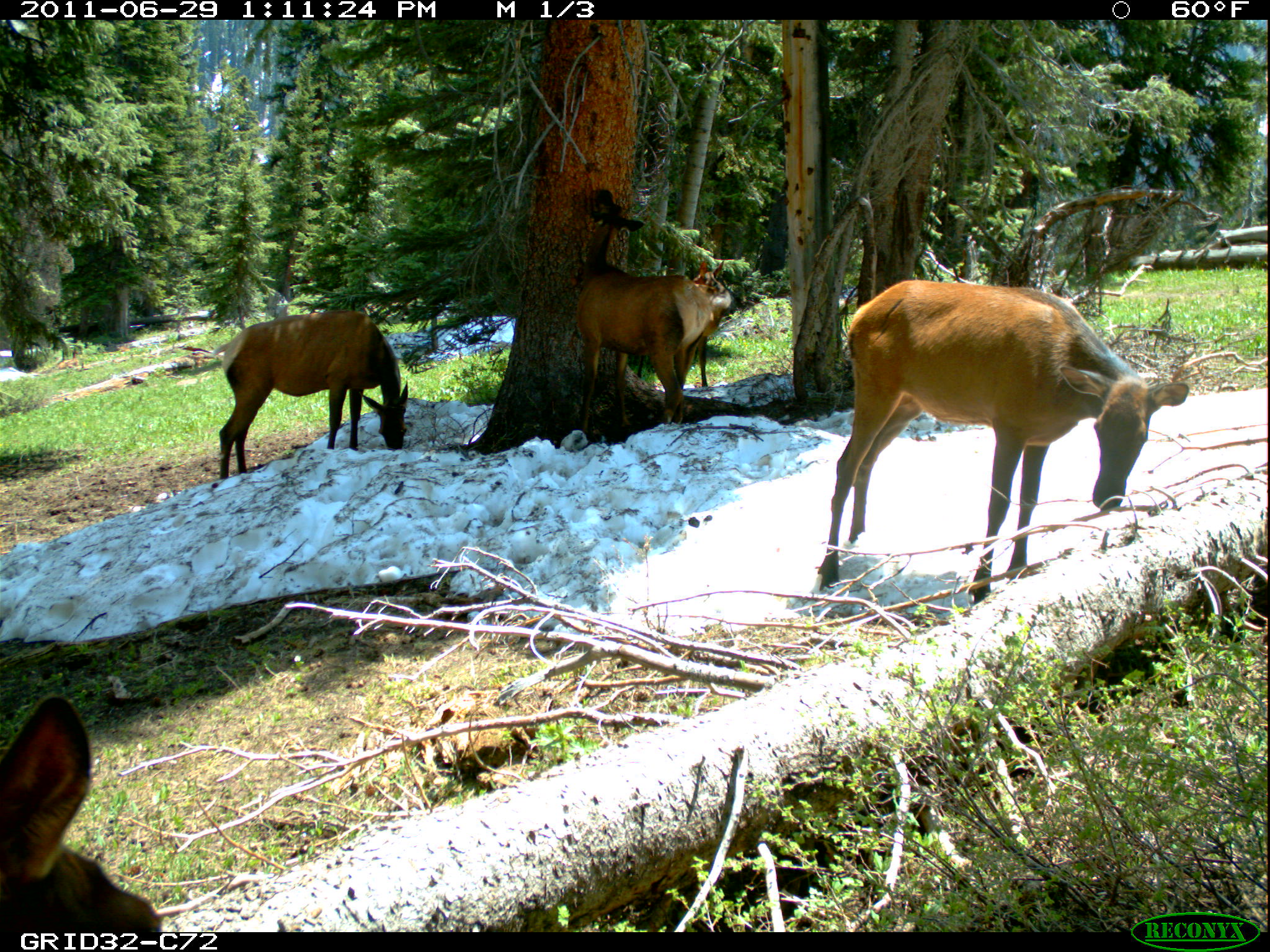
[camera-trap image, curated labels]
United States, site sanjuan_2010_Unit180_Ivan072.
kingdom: Animalia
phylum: Chordata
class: Mammalia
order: Artiodactyla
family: Cervidae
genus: Cervus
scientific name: Cervus elaphus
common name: red deer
Cervus elaphus (red deer).